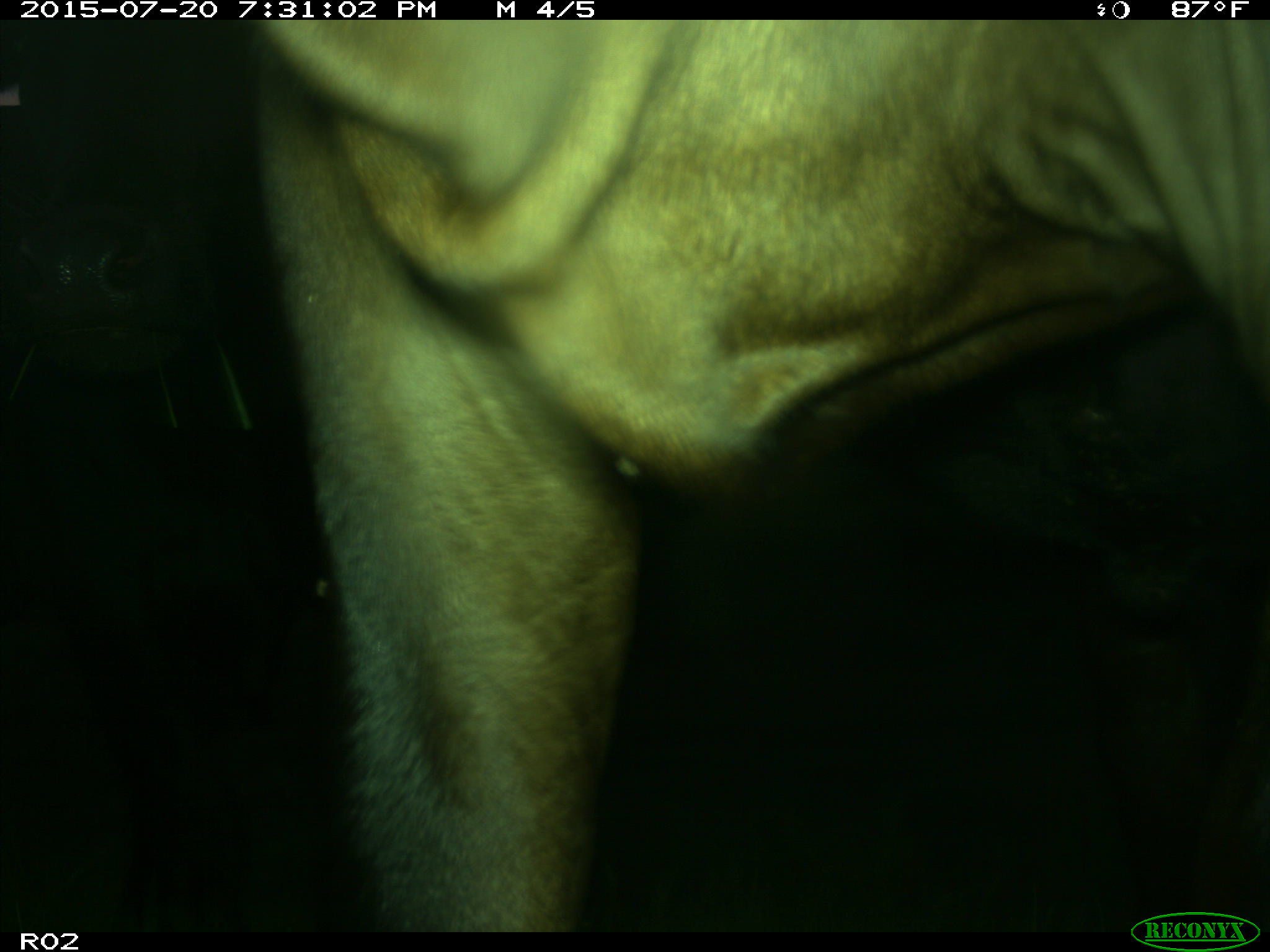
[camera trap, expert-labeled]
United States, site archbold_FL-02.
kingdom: Animalia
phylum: Chordata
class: Mammalia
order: Artiodactyla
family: Bovidae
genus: Bos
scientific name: Bos taurus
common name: domestic cow